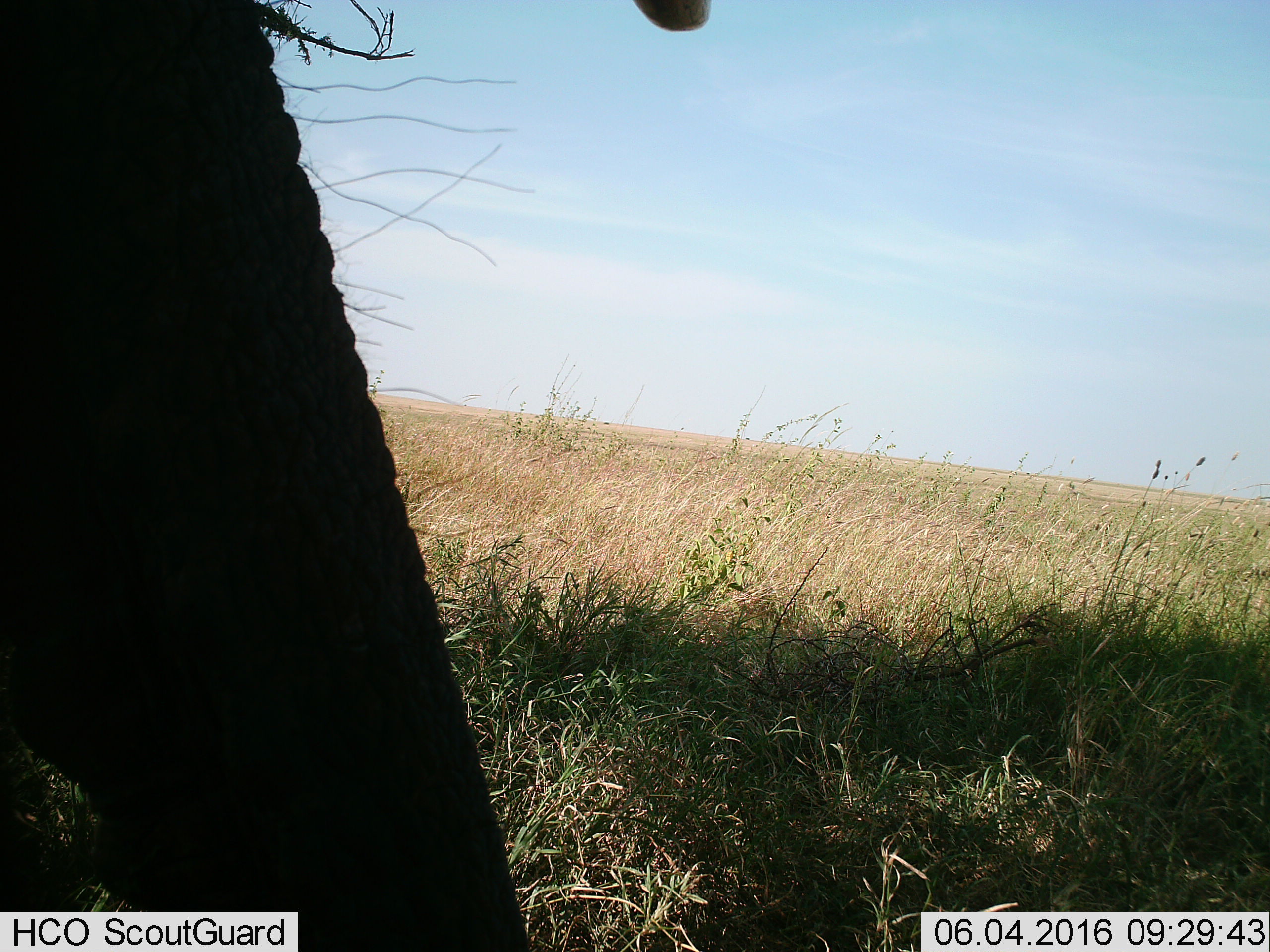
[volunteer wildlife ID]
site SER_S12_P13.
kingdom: Animalia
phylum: Chordata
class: Mammalia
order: Proboscidea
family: Elephantidae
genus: Loxodonta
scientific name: Loxodonta africana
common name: african bush elephant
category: elephant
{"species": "elephant (african bush elephant) (Loxodonta africana)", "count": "1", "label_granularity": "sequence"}